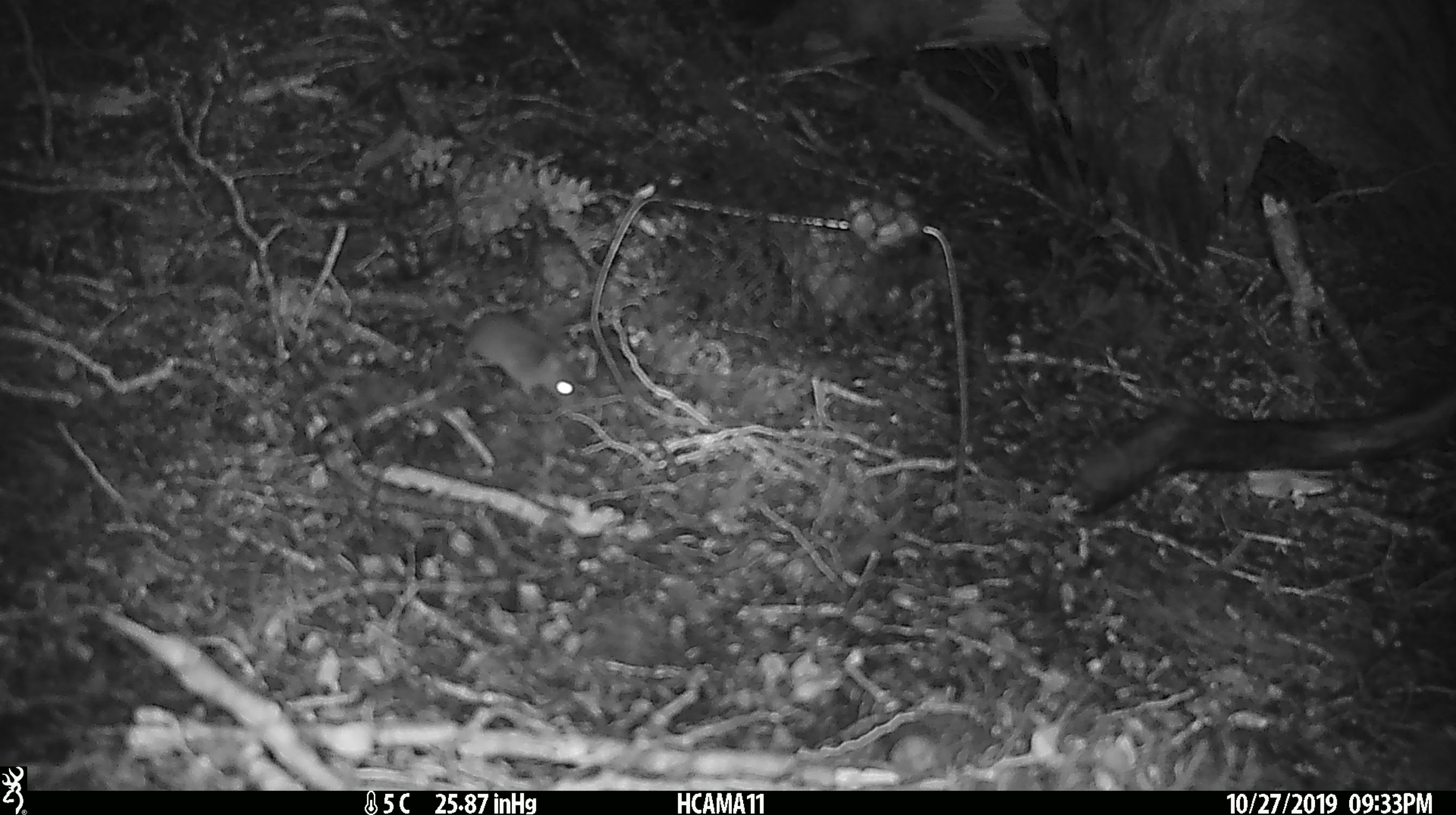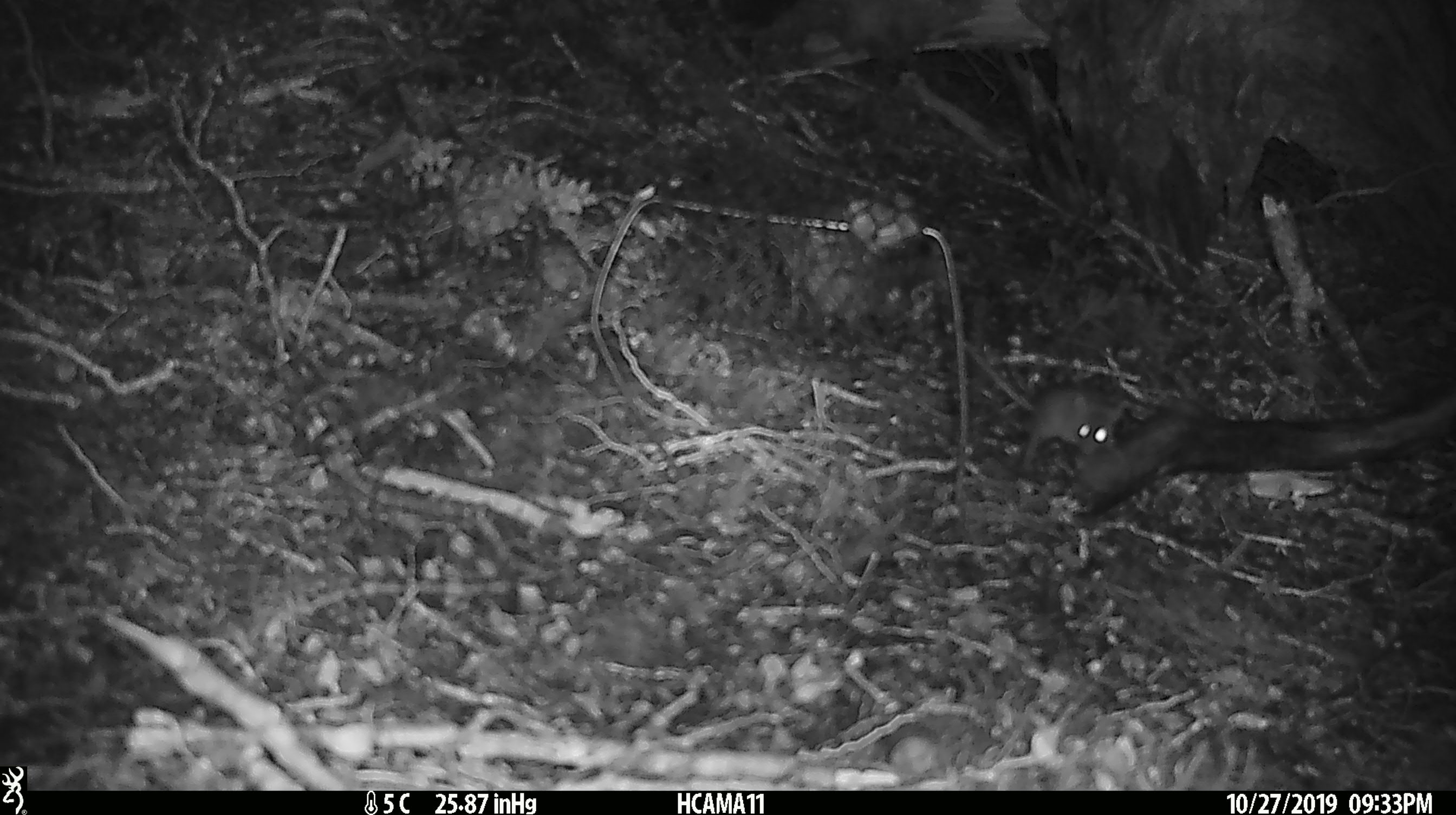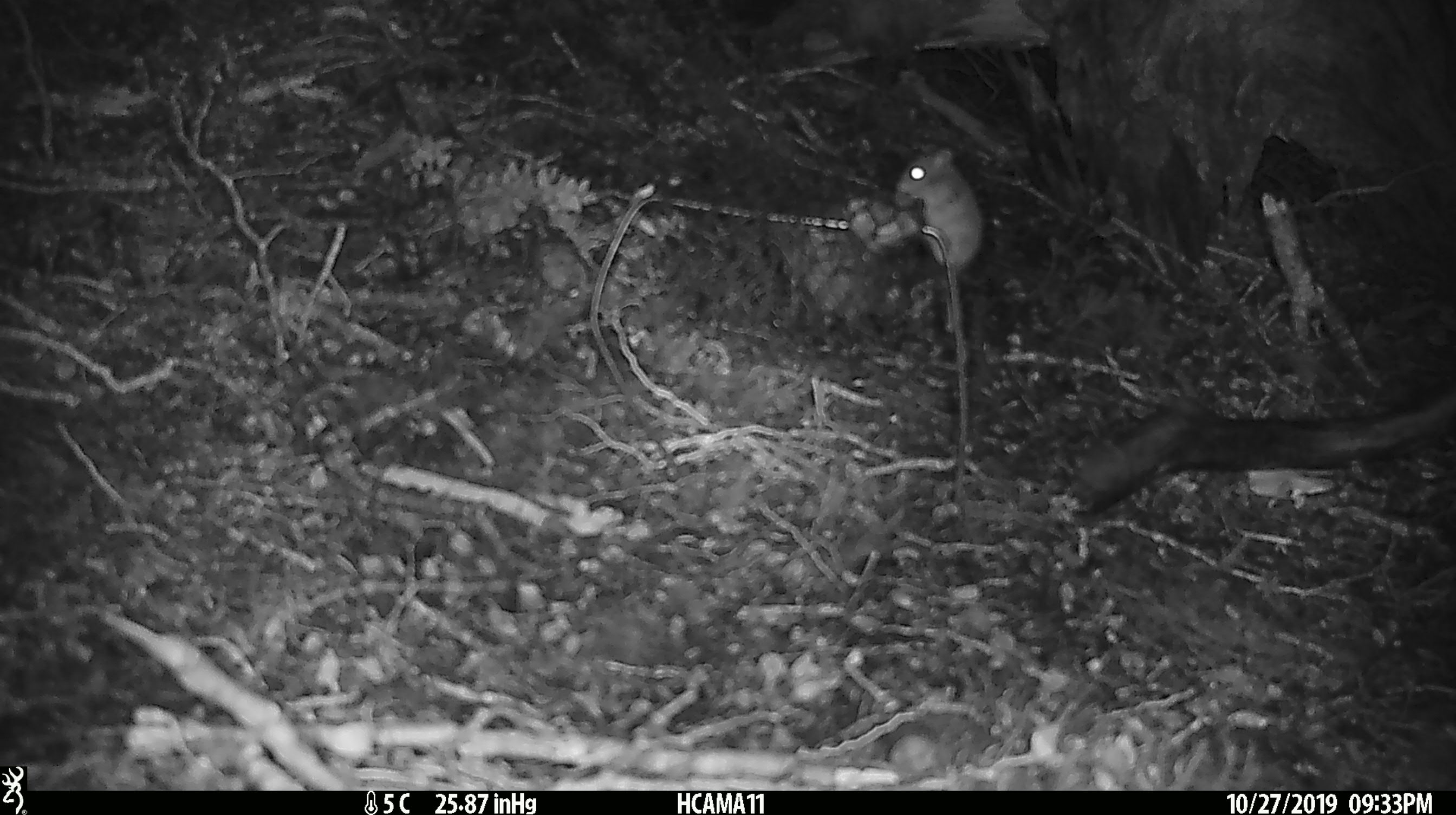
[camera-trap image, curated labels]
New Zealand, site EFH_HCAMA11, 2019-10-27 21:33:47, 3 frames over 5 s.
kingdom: Animalia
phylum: Chordata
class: Mammalia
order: Rodentia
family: Muridae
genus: Mus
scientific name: Mus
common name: mouse